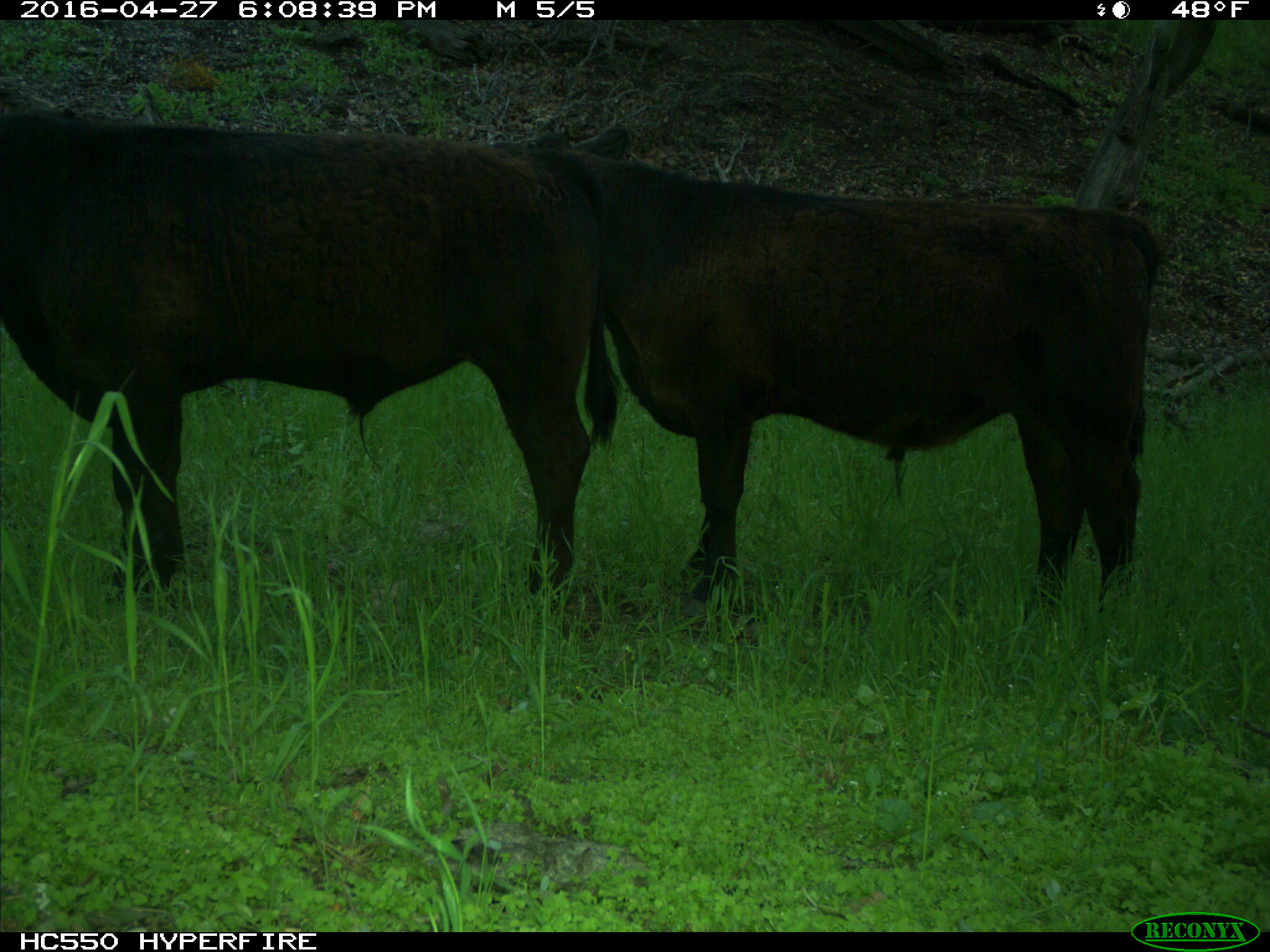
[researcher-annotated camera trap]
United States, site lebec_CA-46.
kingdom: Animalia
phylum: Chordata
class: Mammalia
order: Artiodactyla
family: Bovidae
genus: Bos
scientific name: Bos taurus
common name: domestic cow